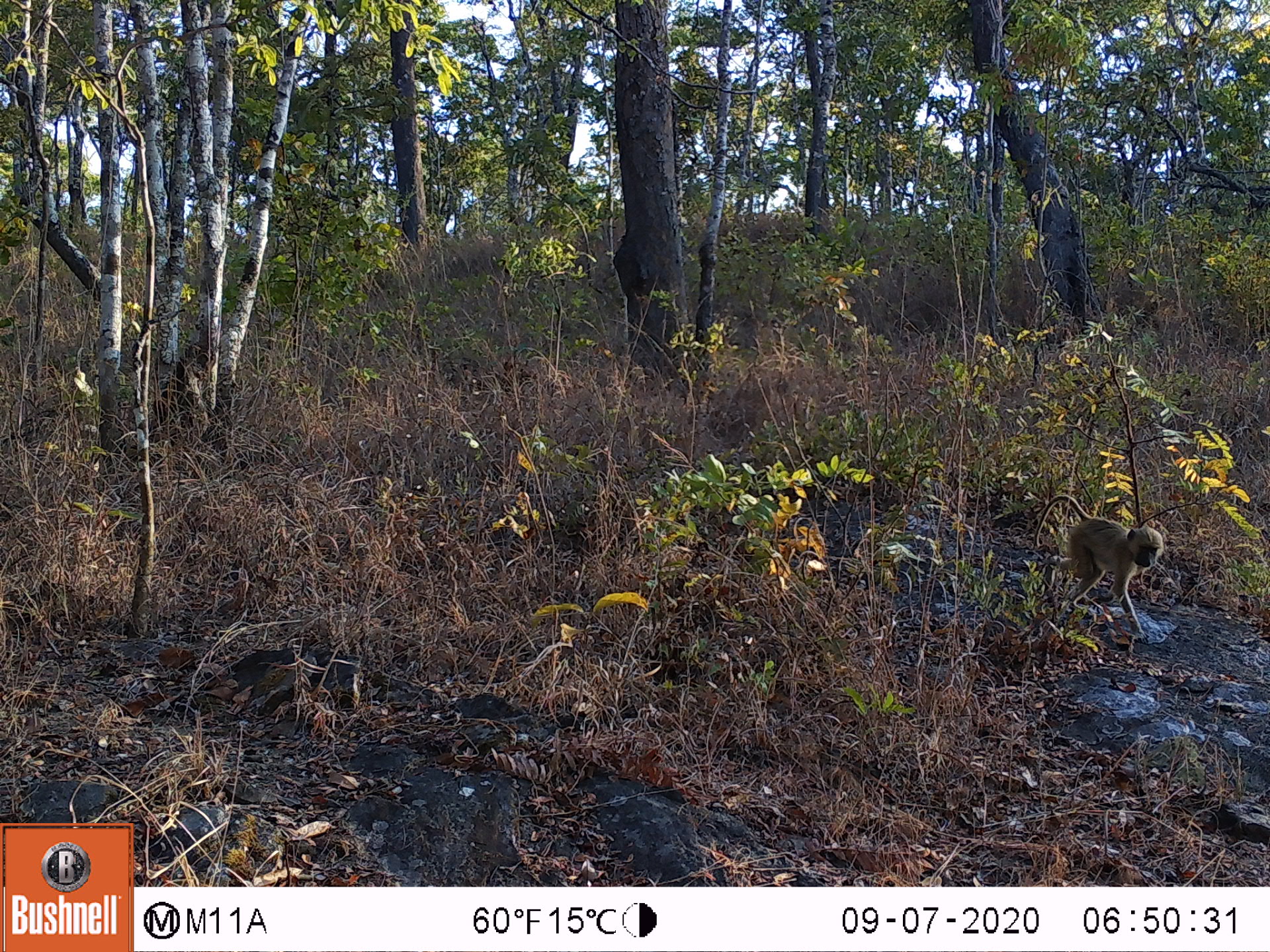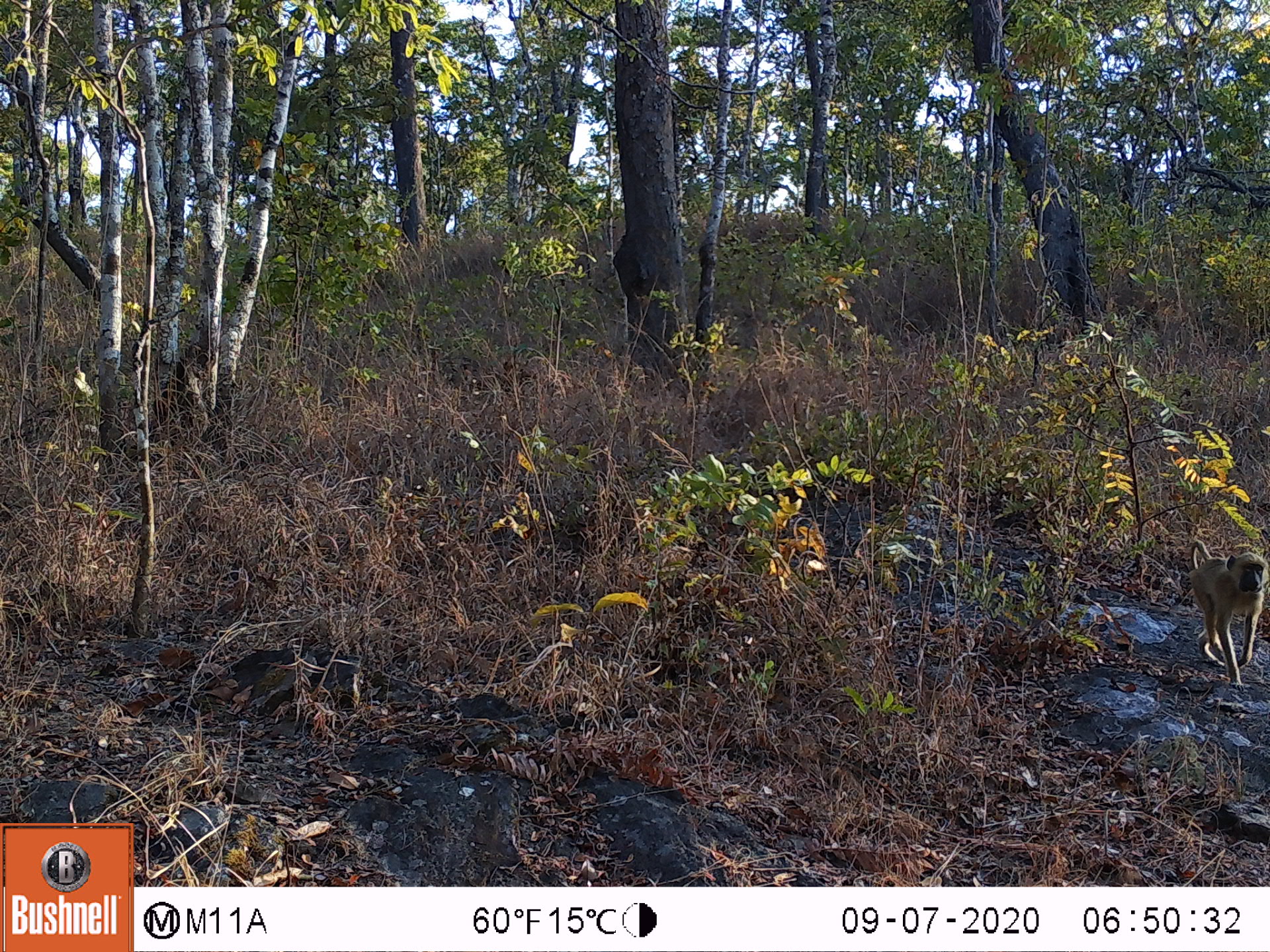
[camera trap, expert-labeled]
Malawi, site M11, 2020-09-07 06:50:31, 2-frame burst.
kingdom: Animalia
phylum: Chordata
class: Mammalia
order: Primates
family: Cercopithecidae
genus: Papio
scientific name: Papio cynocephalus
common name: yellow baboon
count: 1